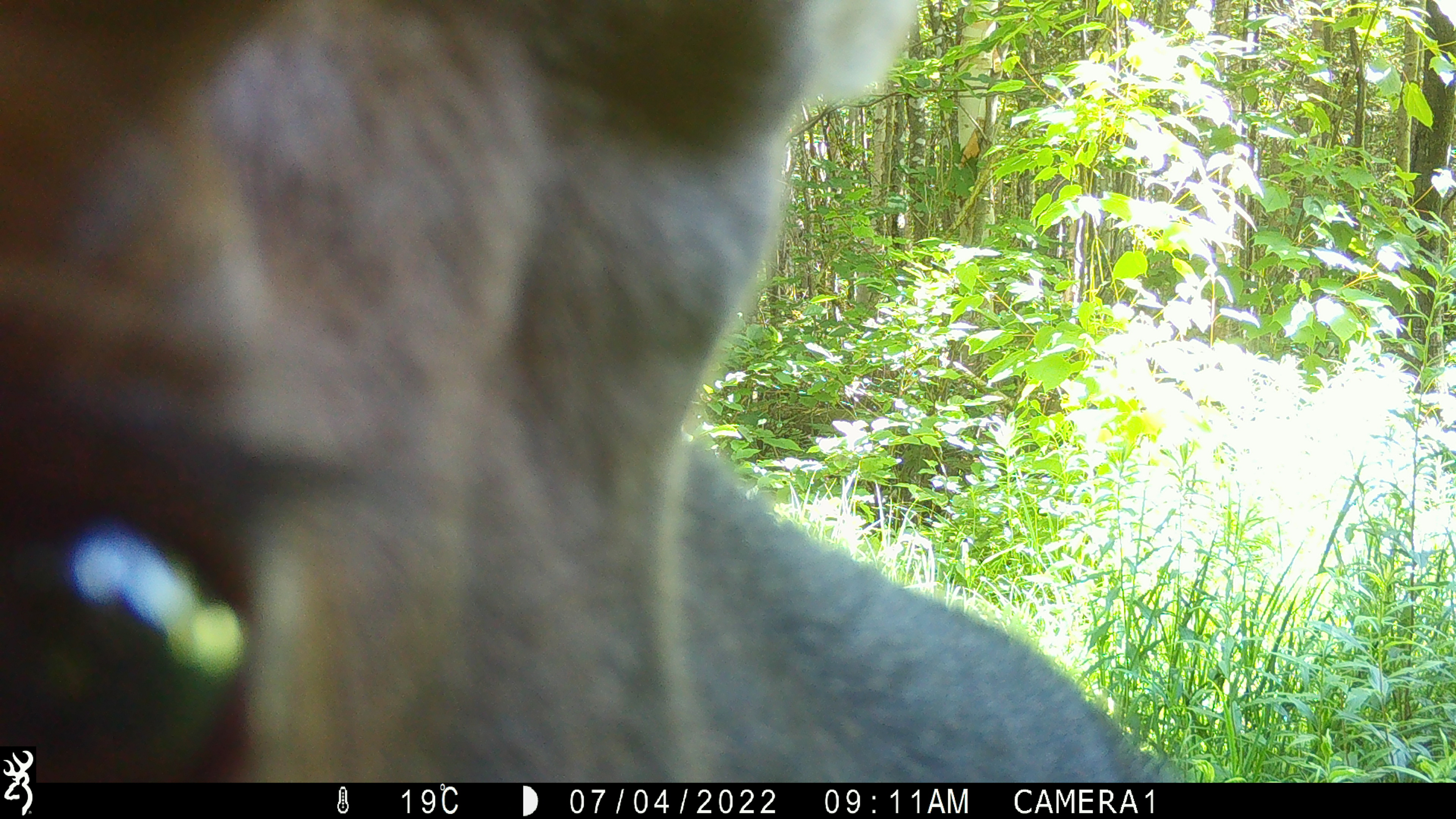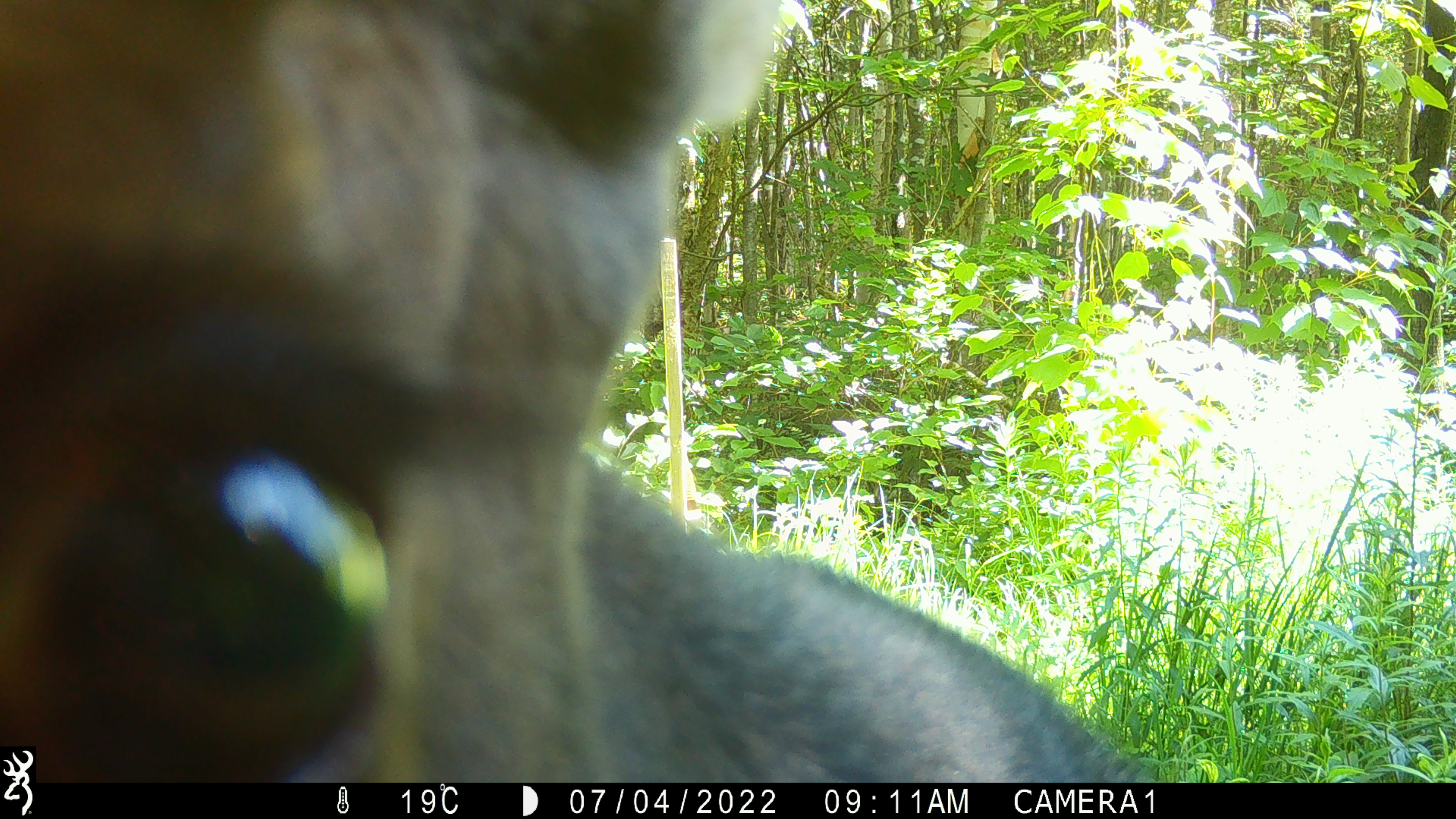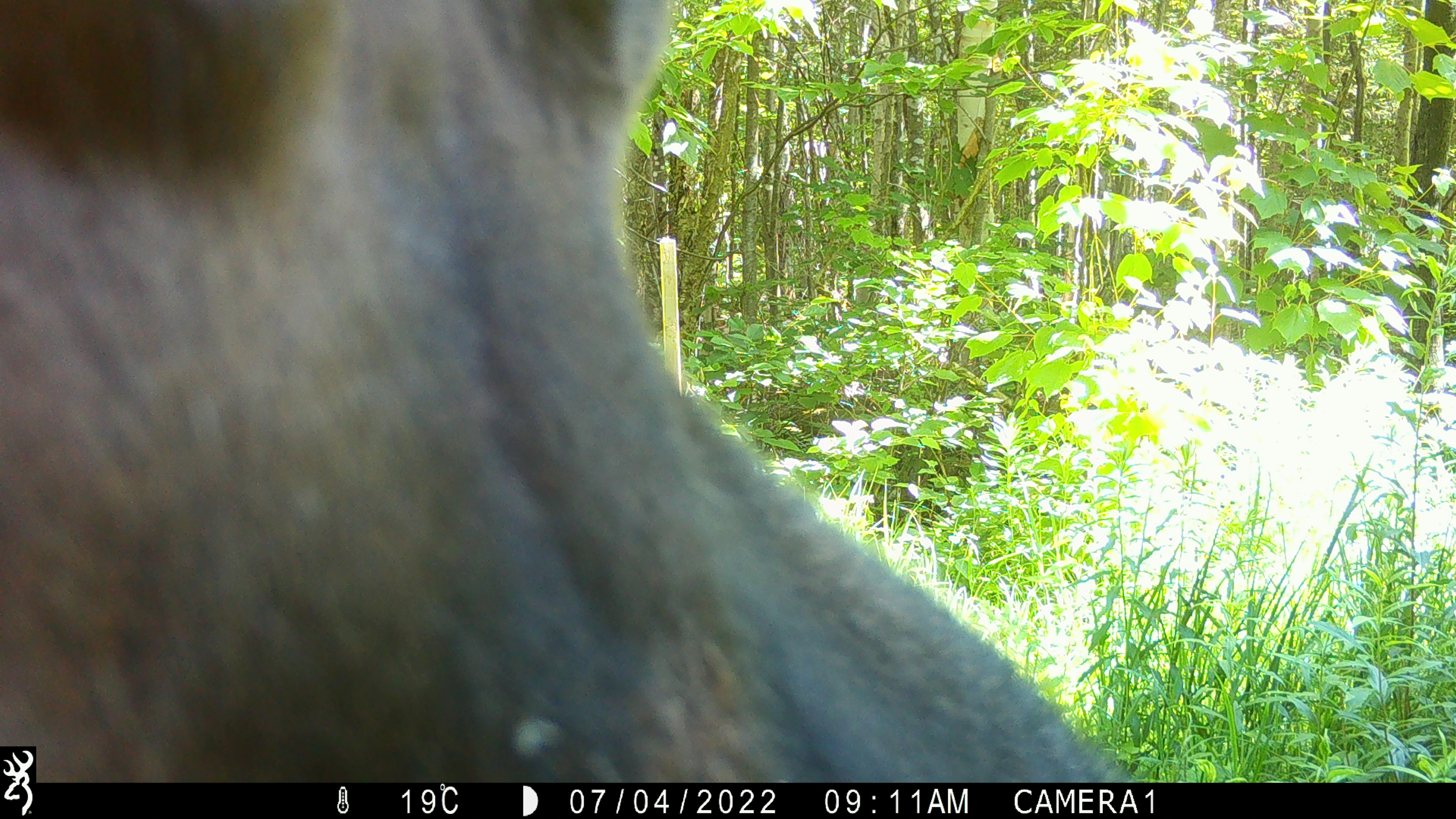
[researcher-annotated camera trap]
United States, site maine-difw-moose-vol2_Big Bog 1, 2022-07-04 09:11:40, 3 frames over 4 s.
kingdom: Animalia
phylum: Chordata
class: Mammalia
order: Artiodactyla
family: Cervidae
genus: Alces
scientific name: Alces alces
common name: moose